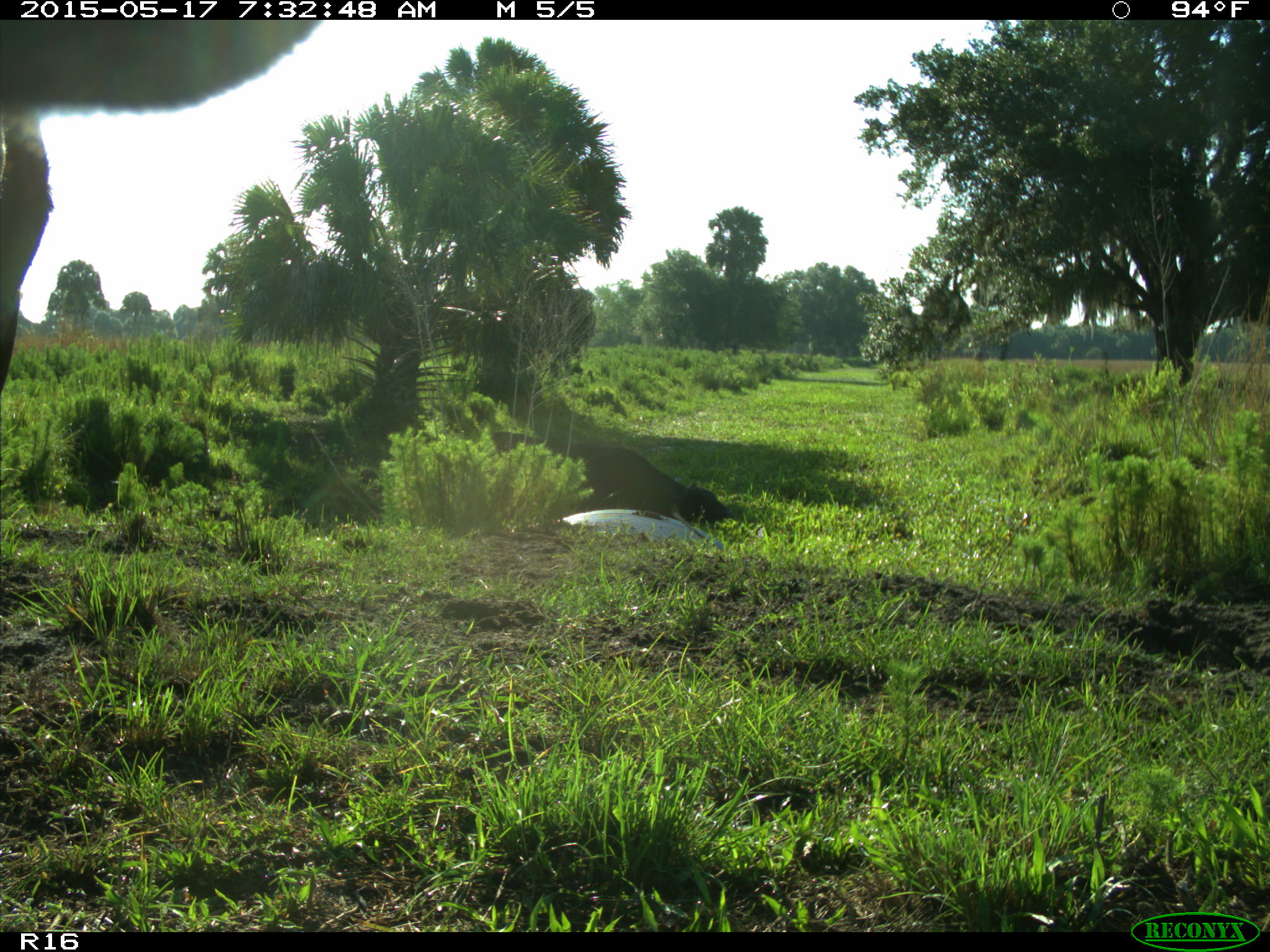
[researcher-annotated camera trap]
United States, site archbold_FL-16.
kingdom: Animalia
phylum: Chordata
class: Mammalia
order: Artiodactyla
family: Bovidae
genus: Bos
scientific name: Bos taurus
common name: domestic cow